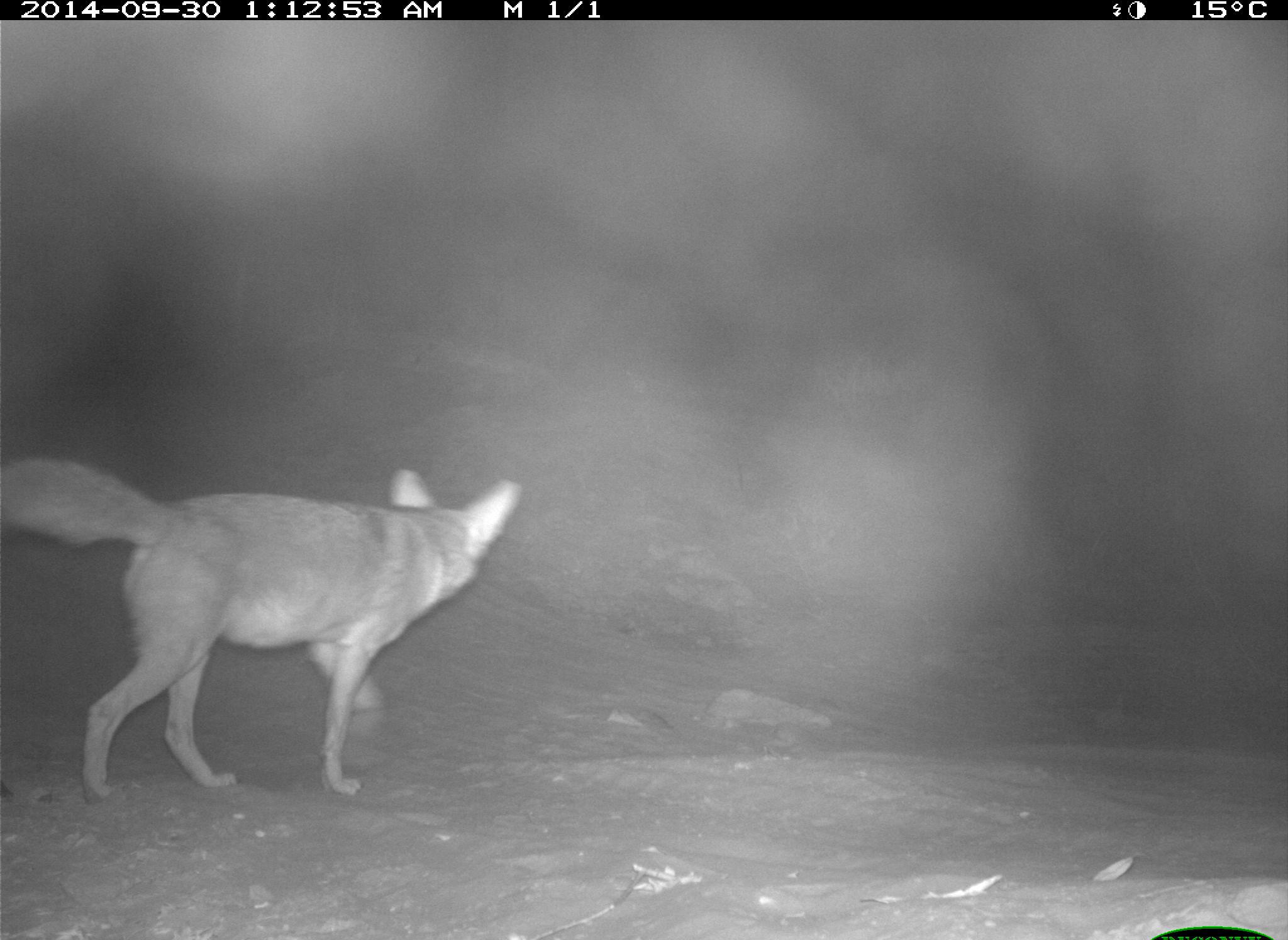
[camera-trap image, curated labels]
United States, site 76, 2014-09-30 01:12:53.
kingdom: Animalia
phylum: Chordata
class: Mammalia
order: Carnivora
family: Canidae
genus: Canis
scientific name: Canis latrans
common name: coyote